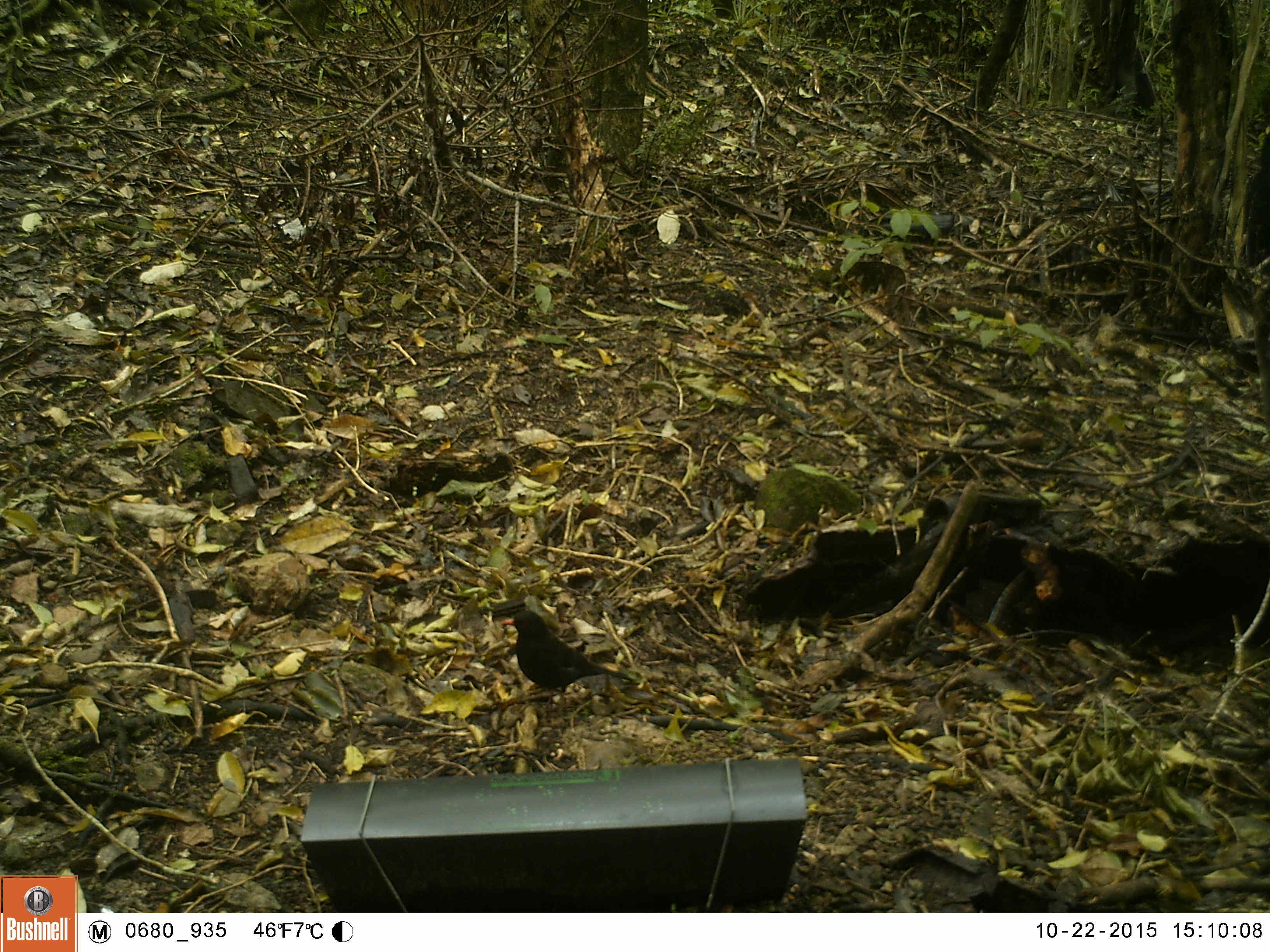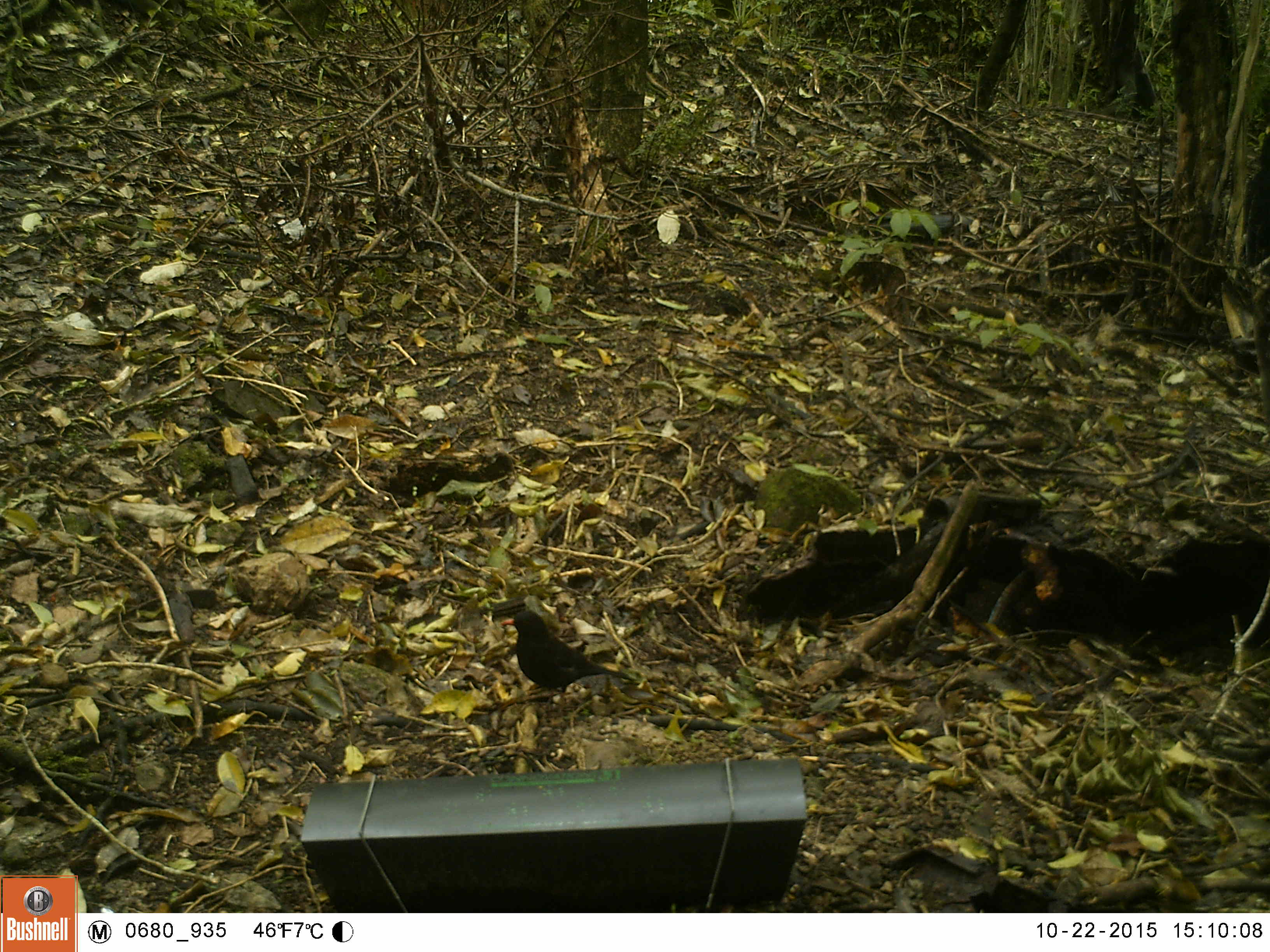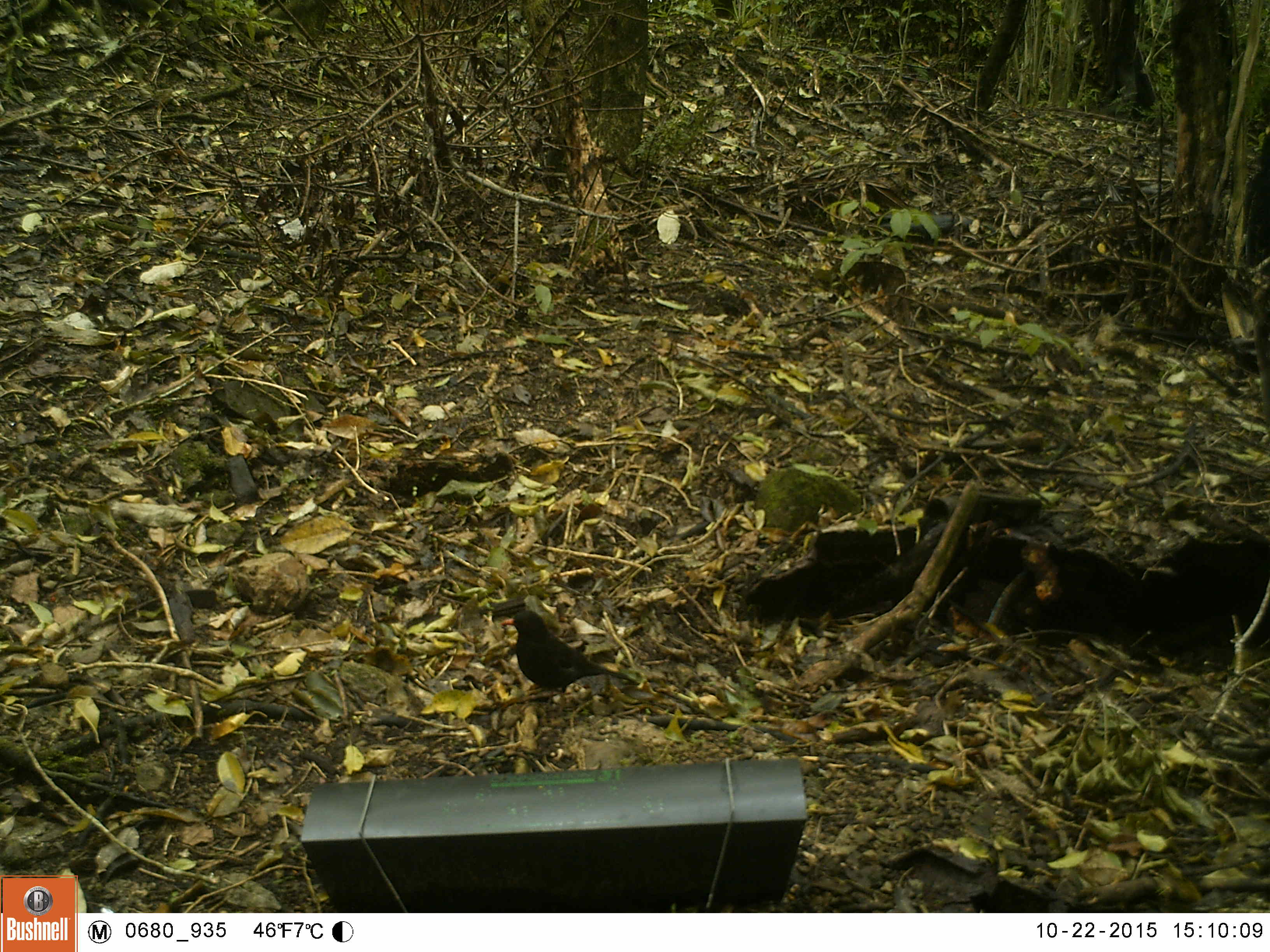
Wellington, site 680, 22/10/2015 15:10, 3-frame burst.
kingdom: Animalia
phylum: Chordata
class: Aves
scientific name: Aves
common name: bird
Bird (Aves).